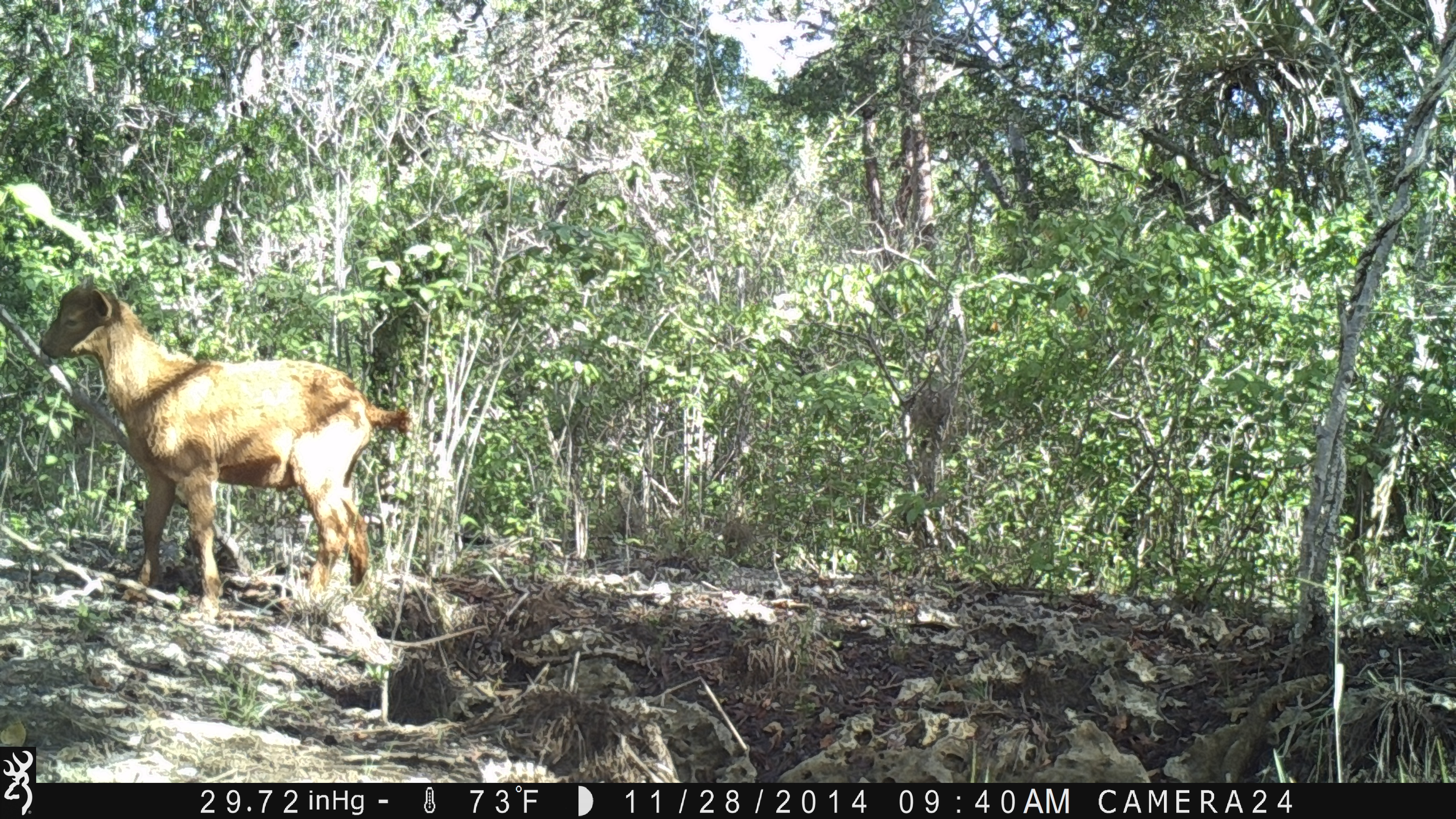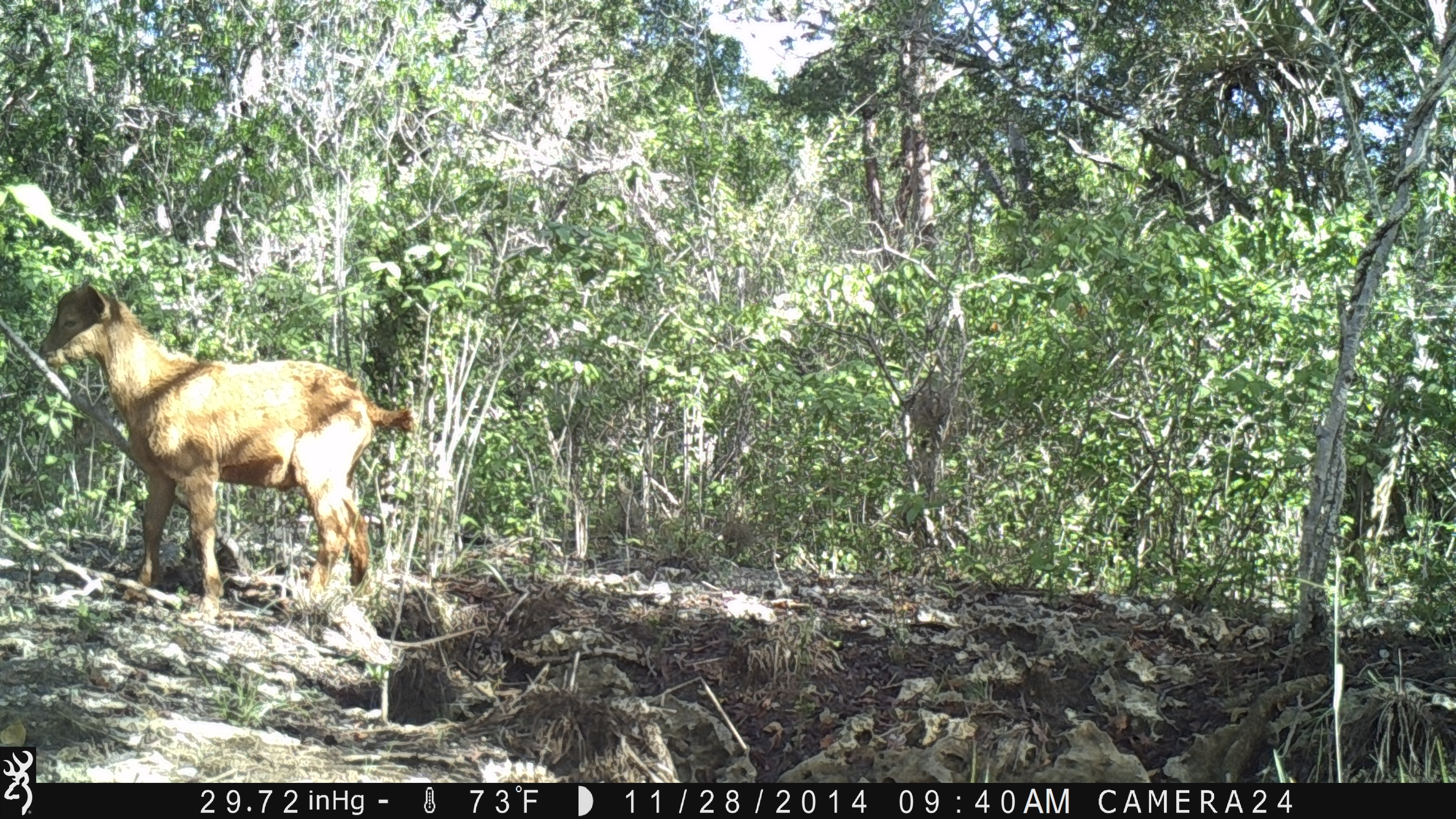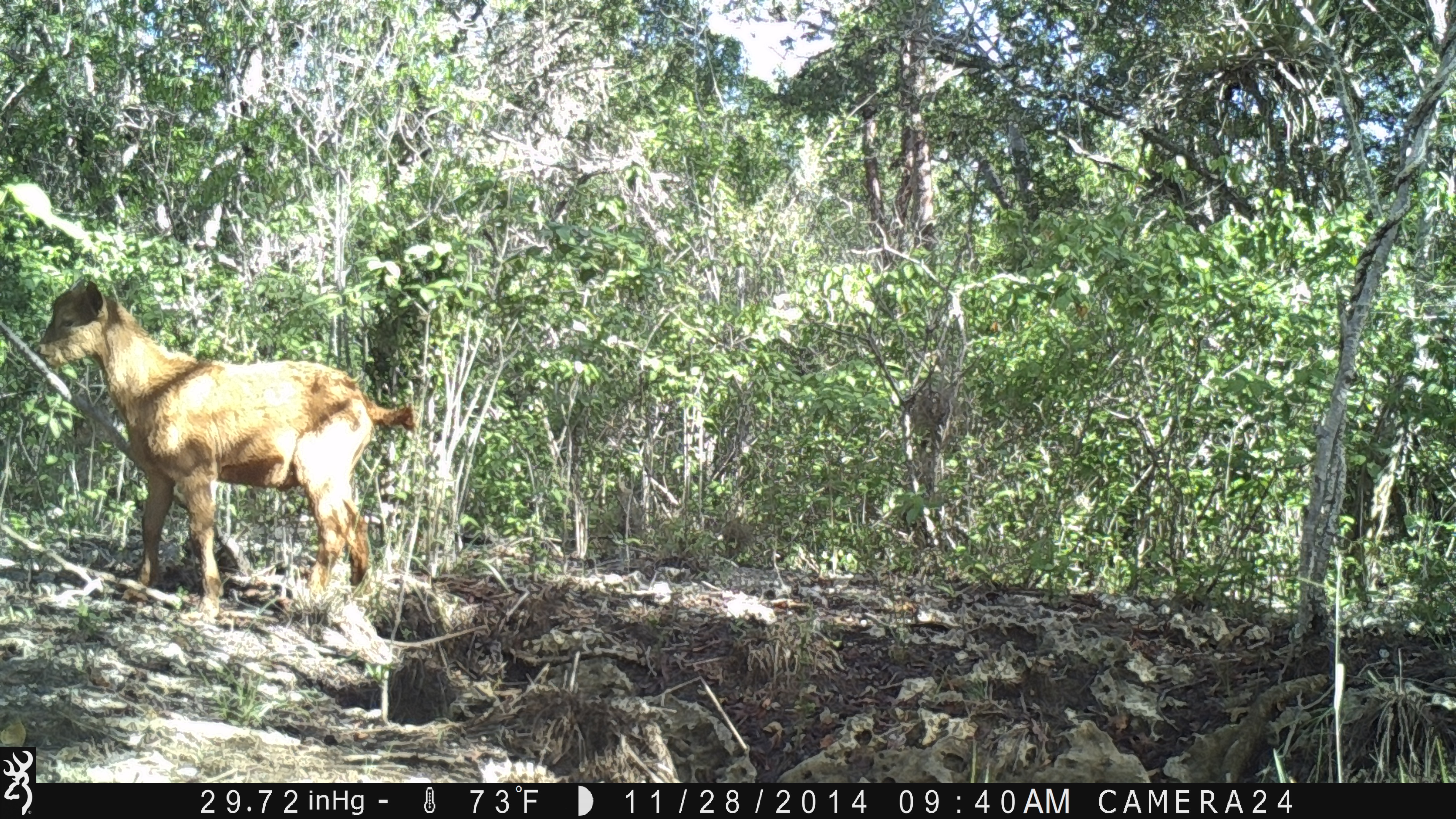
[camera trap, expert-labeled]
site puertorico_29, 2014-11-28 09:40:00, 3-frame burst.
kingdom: Animalia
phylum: Chordata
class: Mammalia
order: Artiodactyla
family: Bovidae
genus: Capra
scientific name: Capra hircus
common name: goat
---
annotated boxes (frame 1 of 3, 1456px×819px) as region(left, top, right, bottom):
goat: region(36, 280, 412, 620)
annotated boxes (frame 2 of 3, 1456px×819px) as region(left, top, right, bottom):
goat: region(34, 278, 416, 622)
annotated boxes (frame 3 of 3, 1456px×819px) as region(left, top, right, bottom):
goat: region(31, 275, 416, 620)